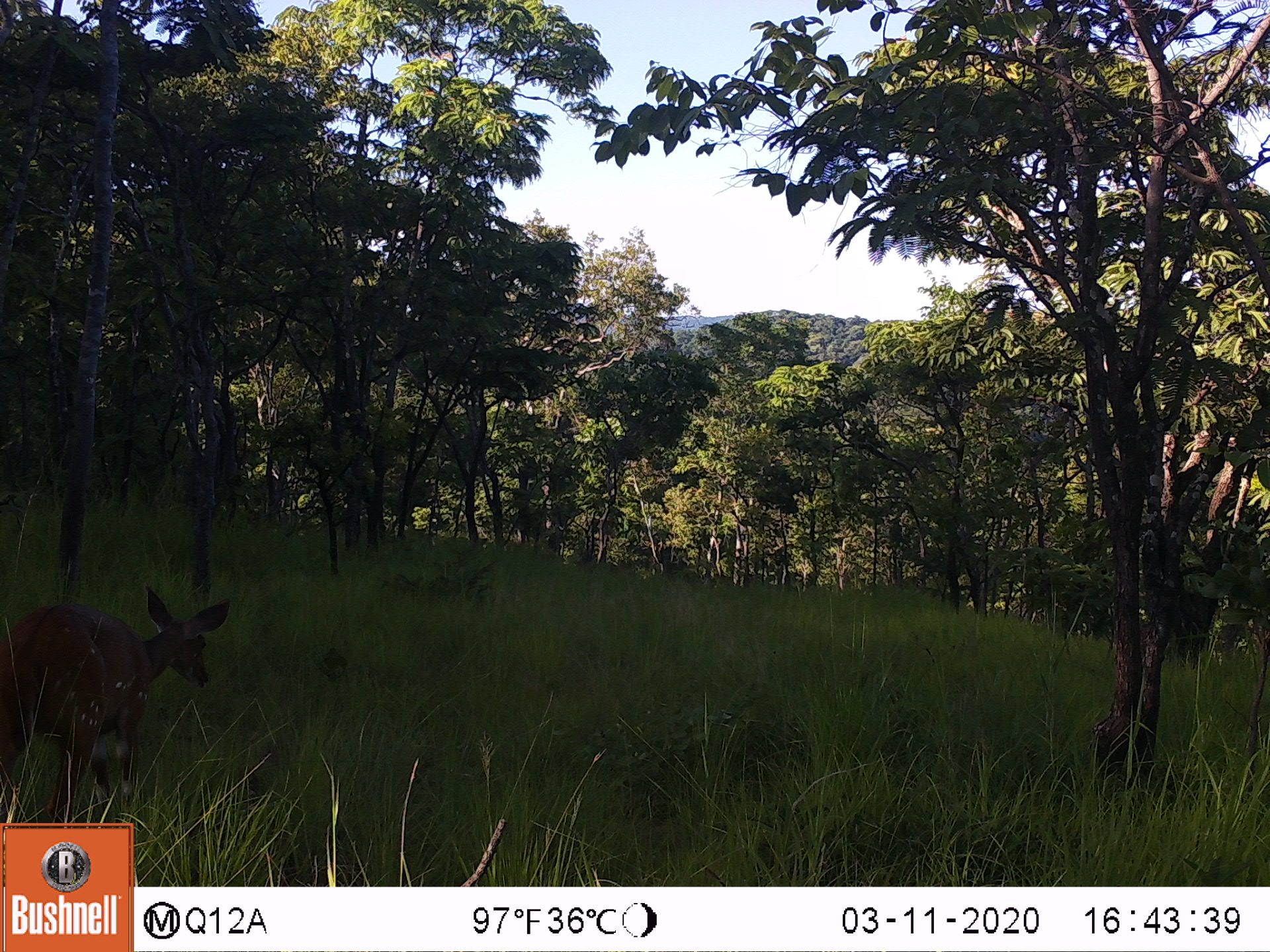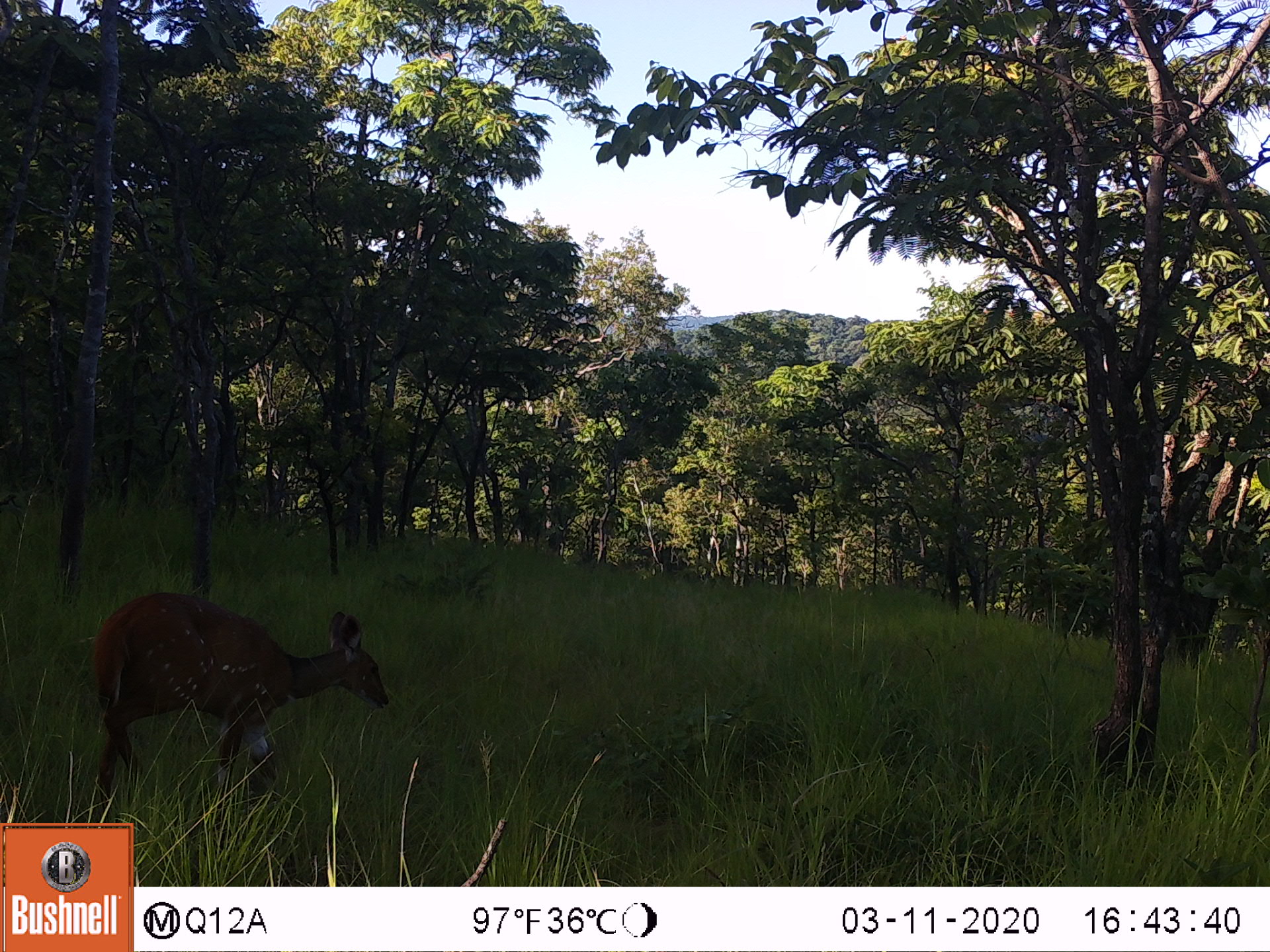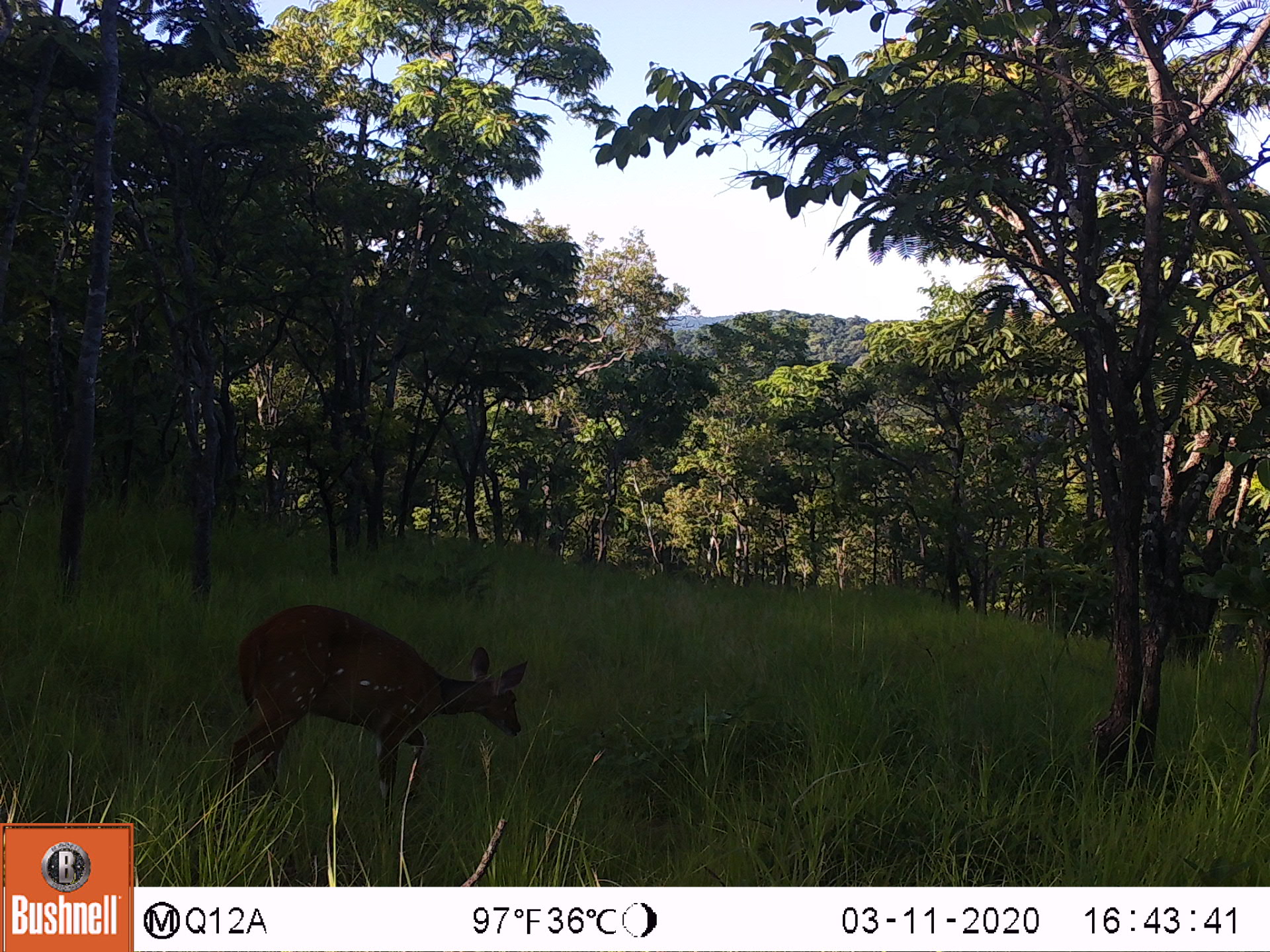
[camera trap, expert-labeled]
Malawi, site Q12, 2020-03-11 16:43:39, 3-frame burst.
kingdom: Animalia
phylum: Chordata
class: Mammalia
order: Artiodactyla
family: Bovidae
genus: Tragelaphus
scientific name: Tragelaphus sylvaticus sylvaticus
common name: cape bushbuck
Cape bushbuck (Tragelaphus sylvaticus sylvaticus), count 1.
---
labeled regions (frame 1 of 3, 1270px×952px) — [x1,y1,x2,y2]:
cape bushbuck: [0,585,233,819]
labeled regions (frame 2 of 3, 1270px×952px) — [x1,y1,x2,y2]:
cape bushbuck: [92,587,395,794]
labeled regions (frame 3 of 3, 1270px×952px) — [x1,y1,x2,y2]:
cape bushbuck: [233,598,529,806]